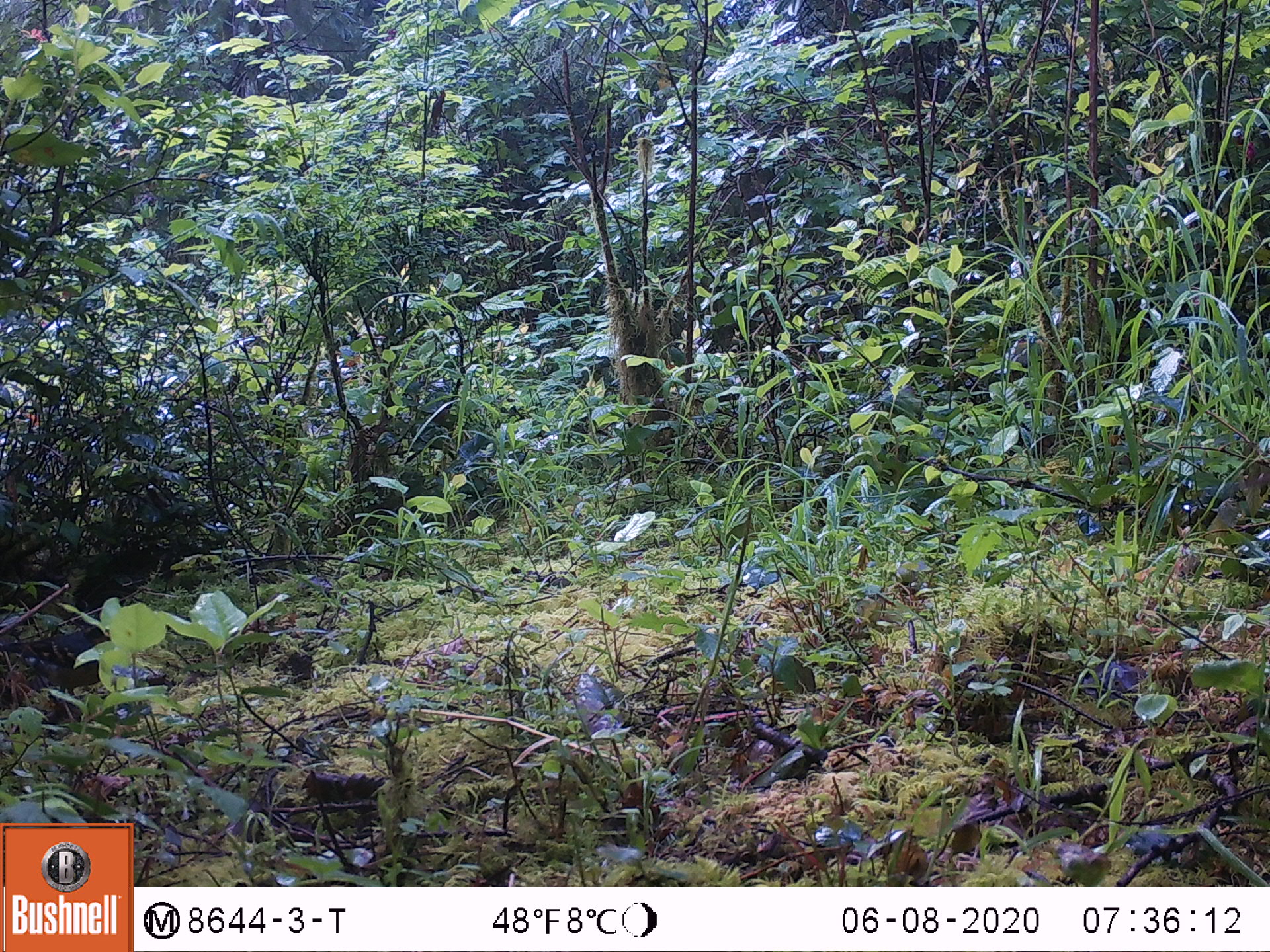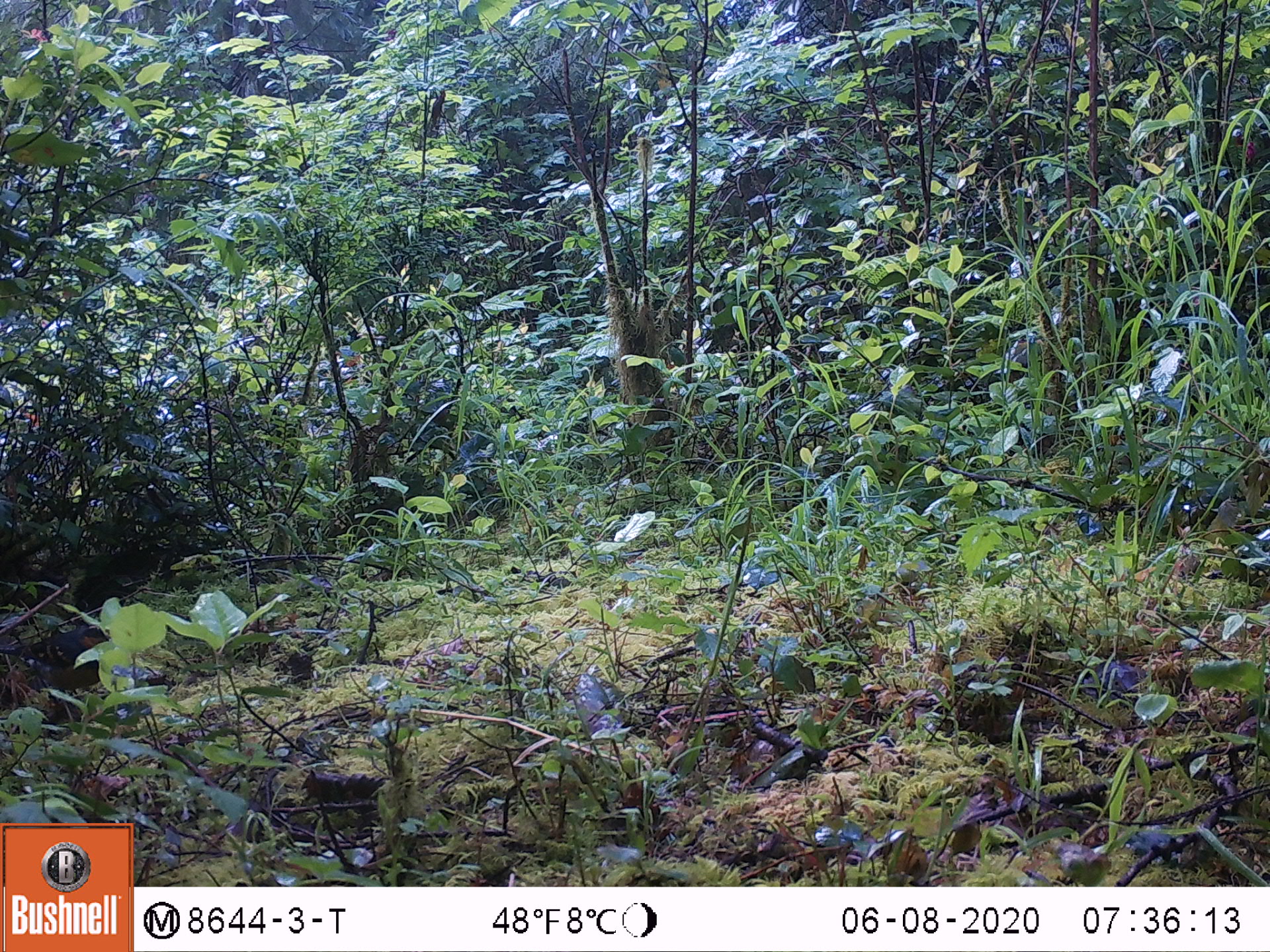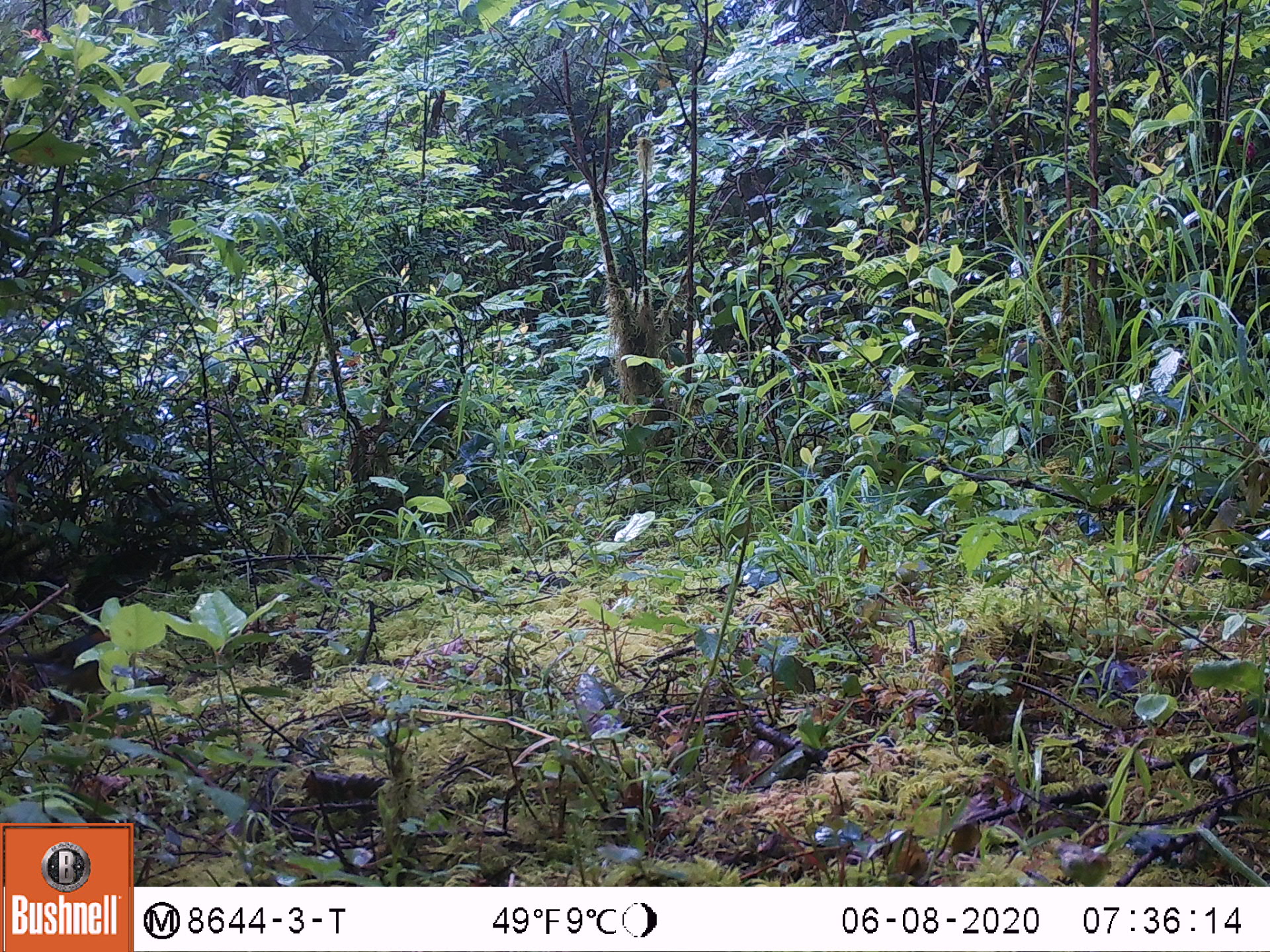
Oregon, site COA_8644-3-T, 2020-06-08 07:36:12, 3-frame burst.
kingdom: Animalia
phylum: Chordata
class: Aves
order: Passeriformes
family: Turdidae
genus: Ixoreus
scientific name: Ixoreus naevius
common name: varied thrush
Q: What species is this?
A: Varied thrush (Ixoreus naevius).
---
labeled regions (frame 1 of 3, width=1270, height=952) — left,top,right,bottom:
varied thrush: 4,621,109,708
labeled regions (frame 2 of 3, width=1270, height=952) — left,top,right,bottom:
varied thrush: 7,618,113,708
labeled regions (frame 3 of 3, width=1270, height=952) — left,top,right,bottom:
varied thrush: 7,626,115,708